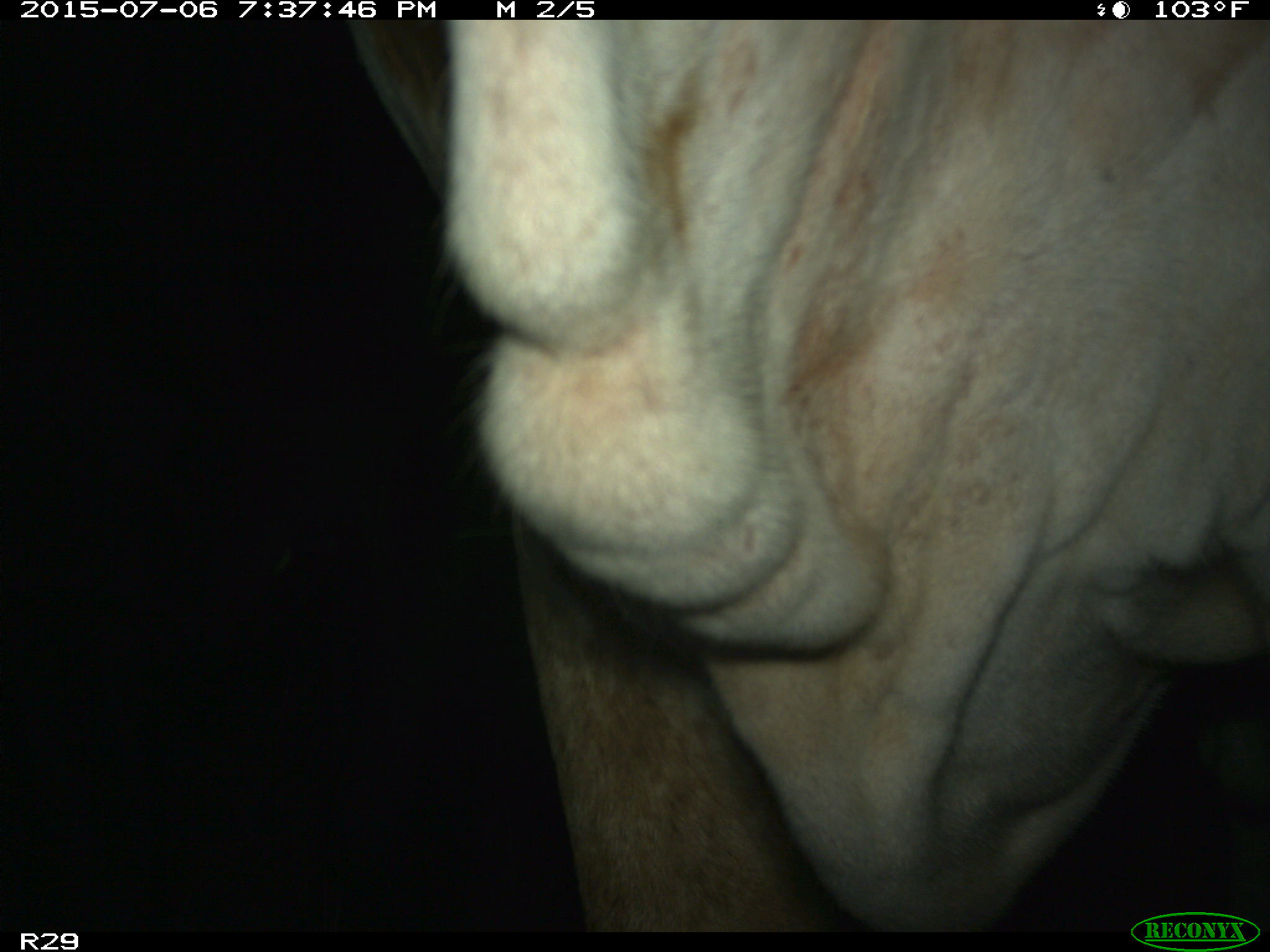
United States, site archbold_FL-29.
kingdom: Animalia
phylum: Chordata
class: Mammalia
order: Artiodactyla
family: Bovidae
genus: Bos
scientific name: Bos taurus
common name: domestic cow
Bos taurus (domestic cow).